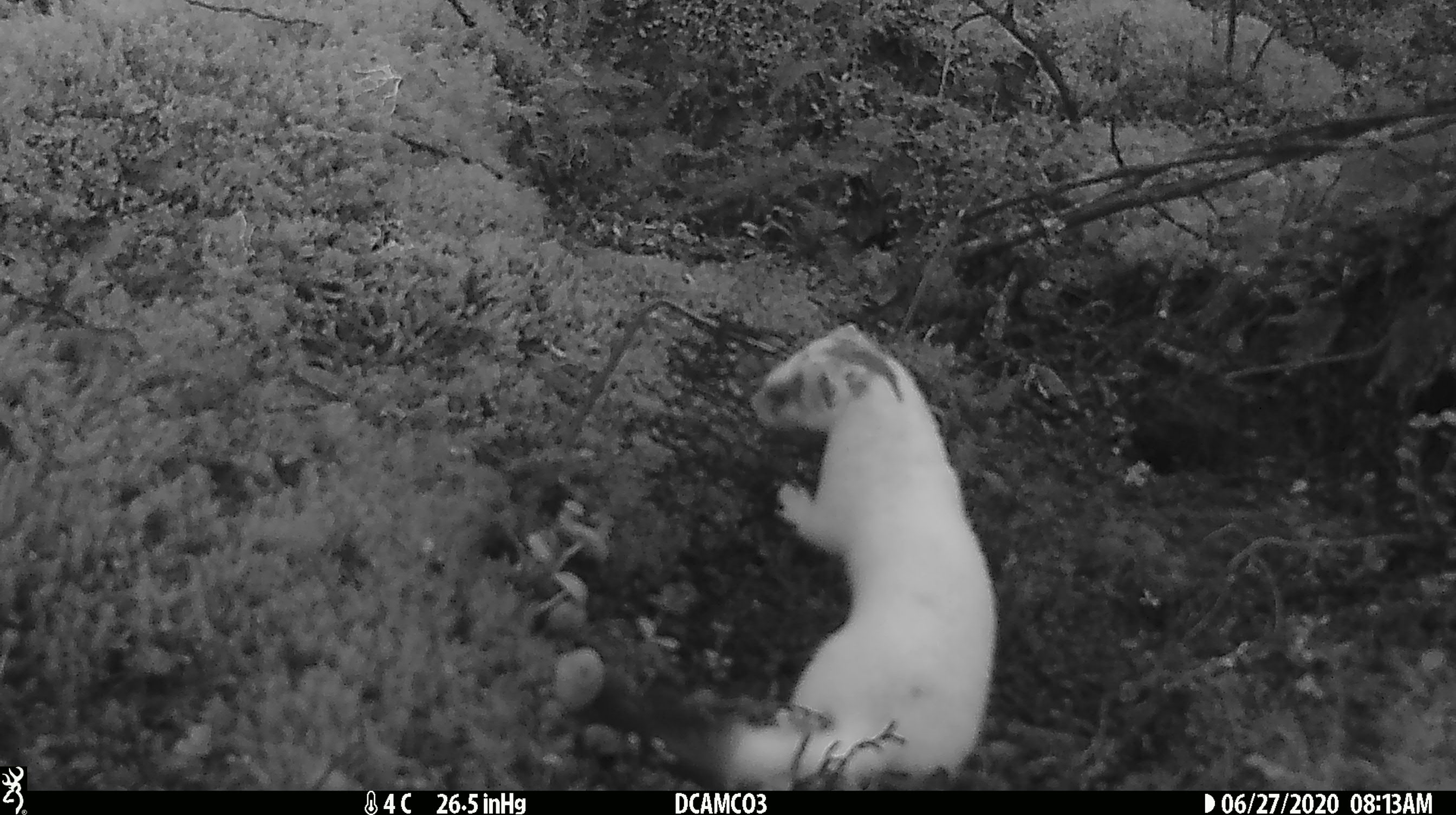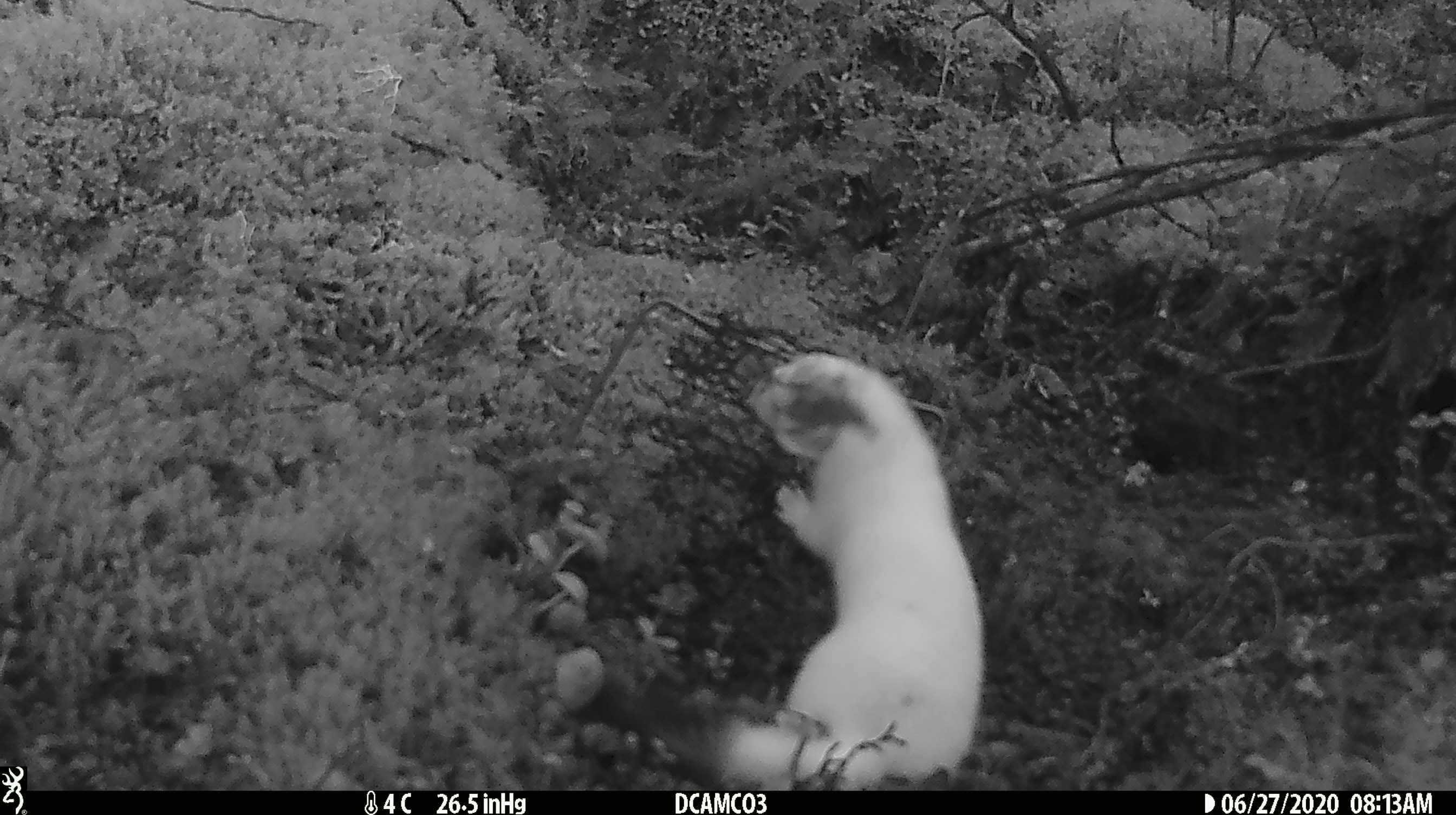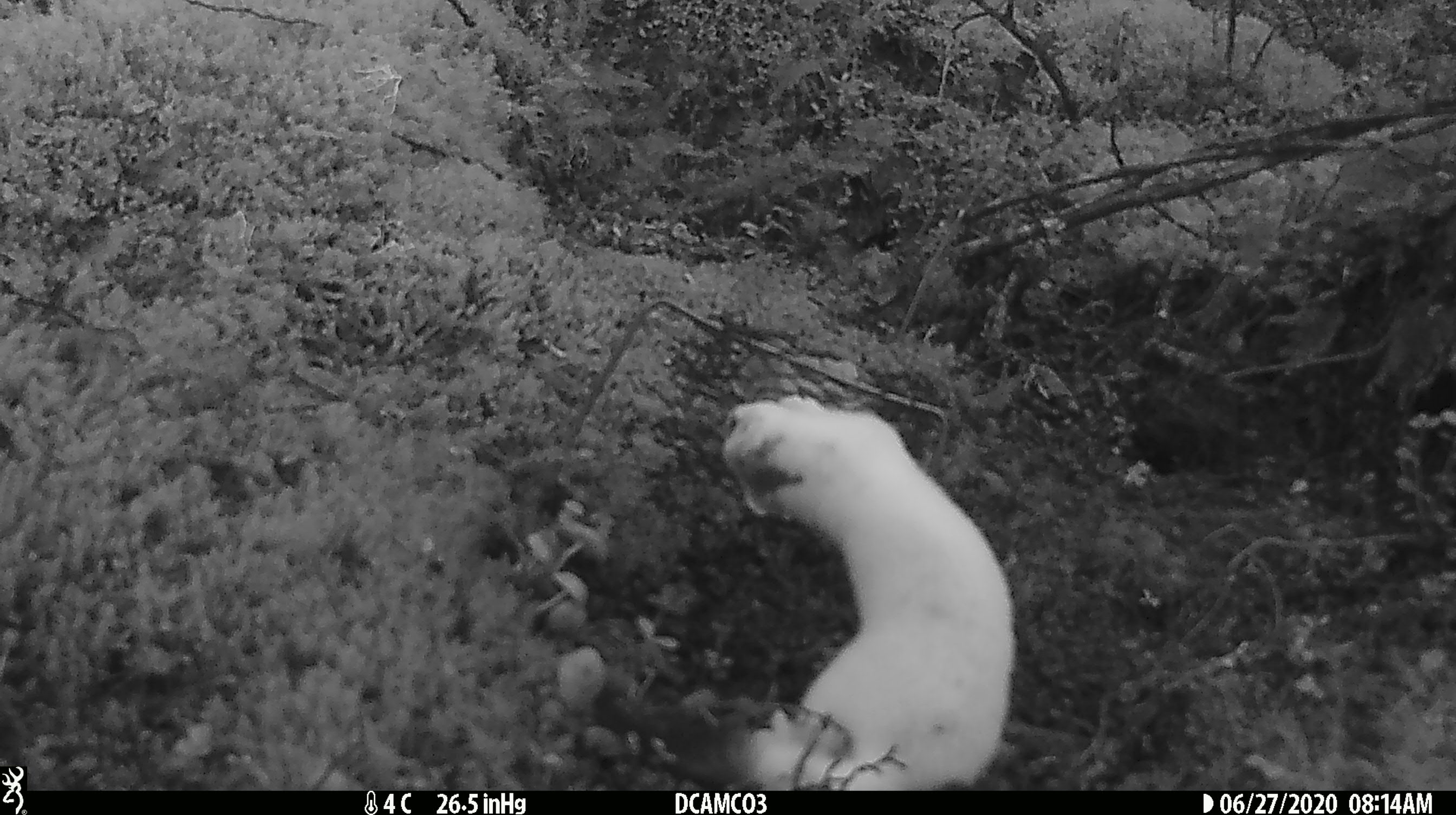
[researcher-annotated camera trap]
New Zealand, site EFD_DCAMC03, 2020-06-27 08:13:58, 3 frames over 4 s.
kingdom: Animalia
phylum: Chordata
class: Mammalia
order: Carnivora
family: Mustelidae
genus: Mustela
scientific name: Mustela erminea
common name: stoat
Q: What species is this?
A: Stoat (Mustela erminea).